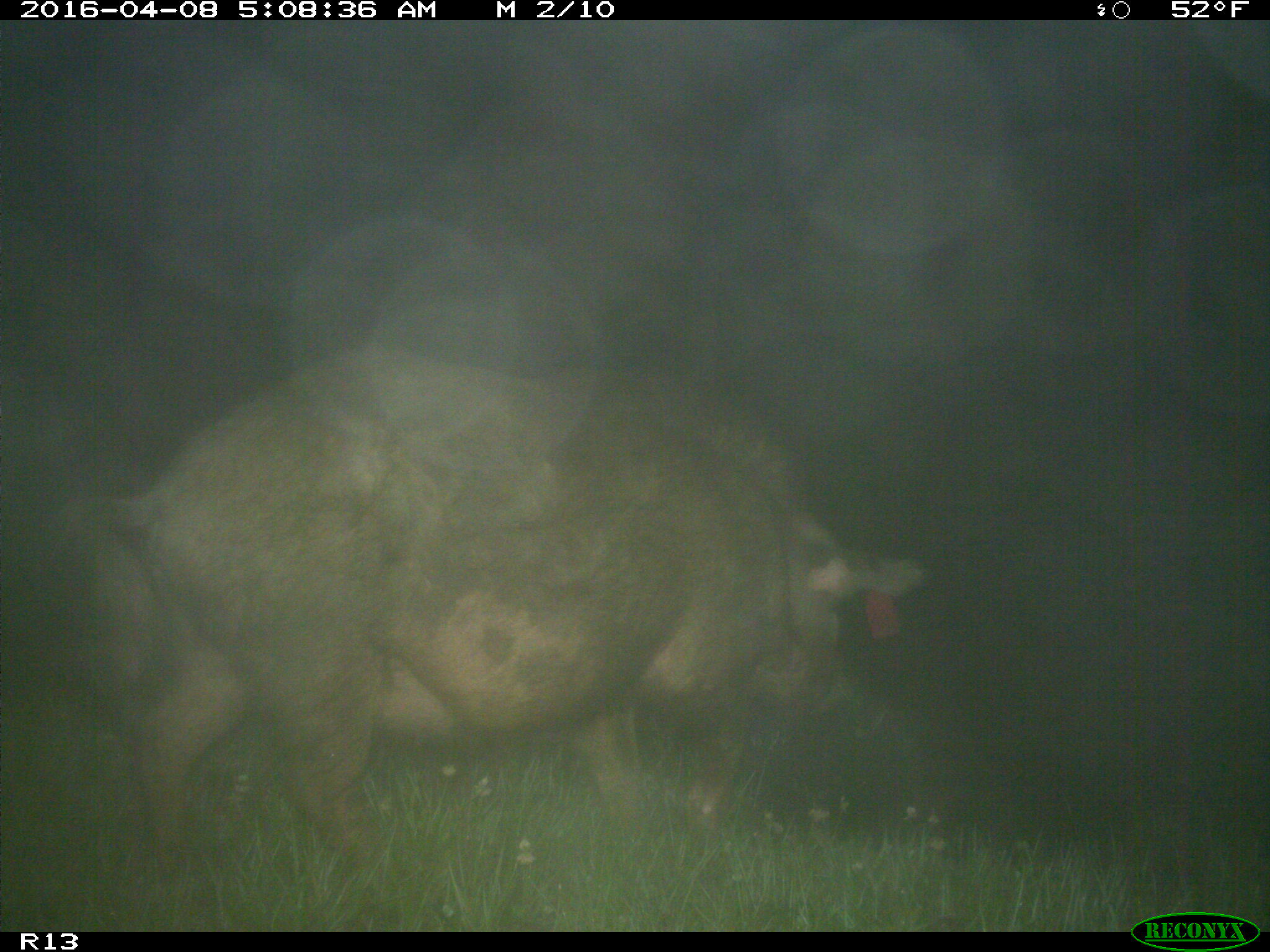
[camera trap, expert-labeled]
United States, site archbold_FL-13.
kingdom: Animalia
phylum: Chordata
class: Mammalia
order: Artiodactyla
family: Suidae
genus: Sus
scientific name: Sus scrofa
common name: wild boar